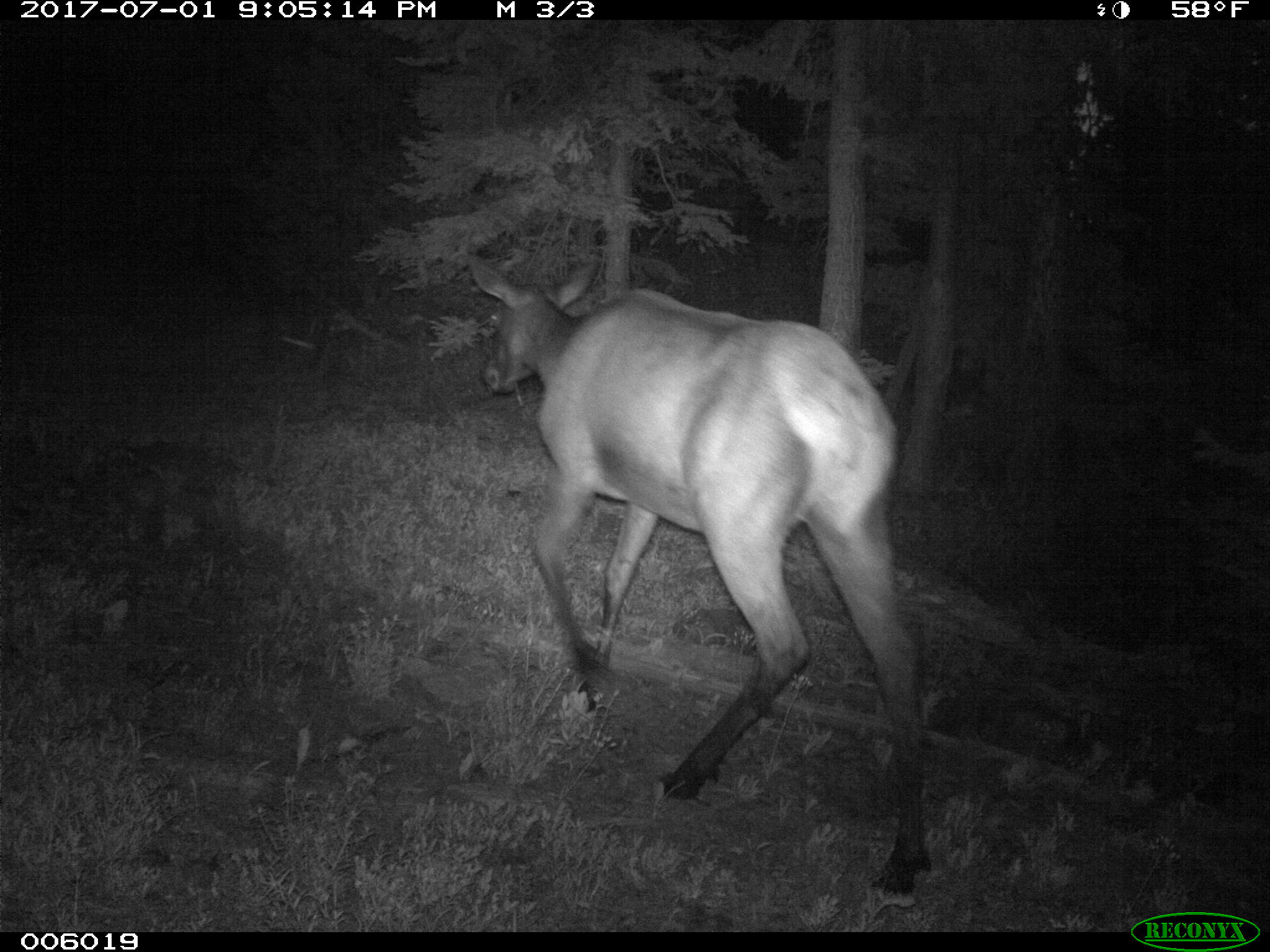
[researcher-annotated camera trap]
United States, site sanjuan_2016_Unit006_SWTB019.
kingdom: Animalia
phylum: Chordata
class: Mammalia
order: Artiodactyla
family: Cervidae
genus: Cervus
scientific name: Cervus elaphus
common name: red deer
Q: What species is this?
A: Cervus elaphus (red deer).